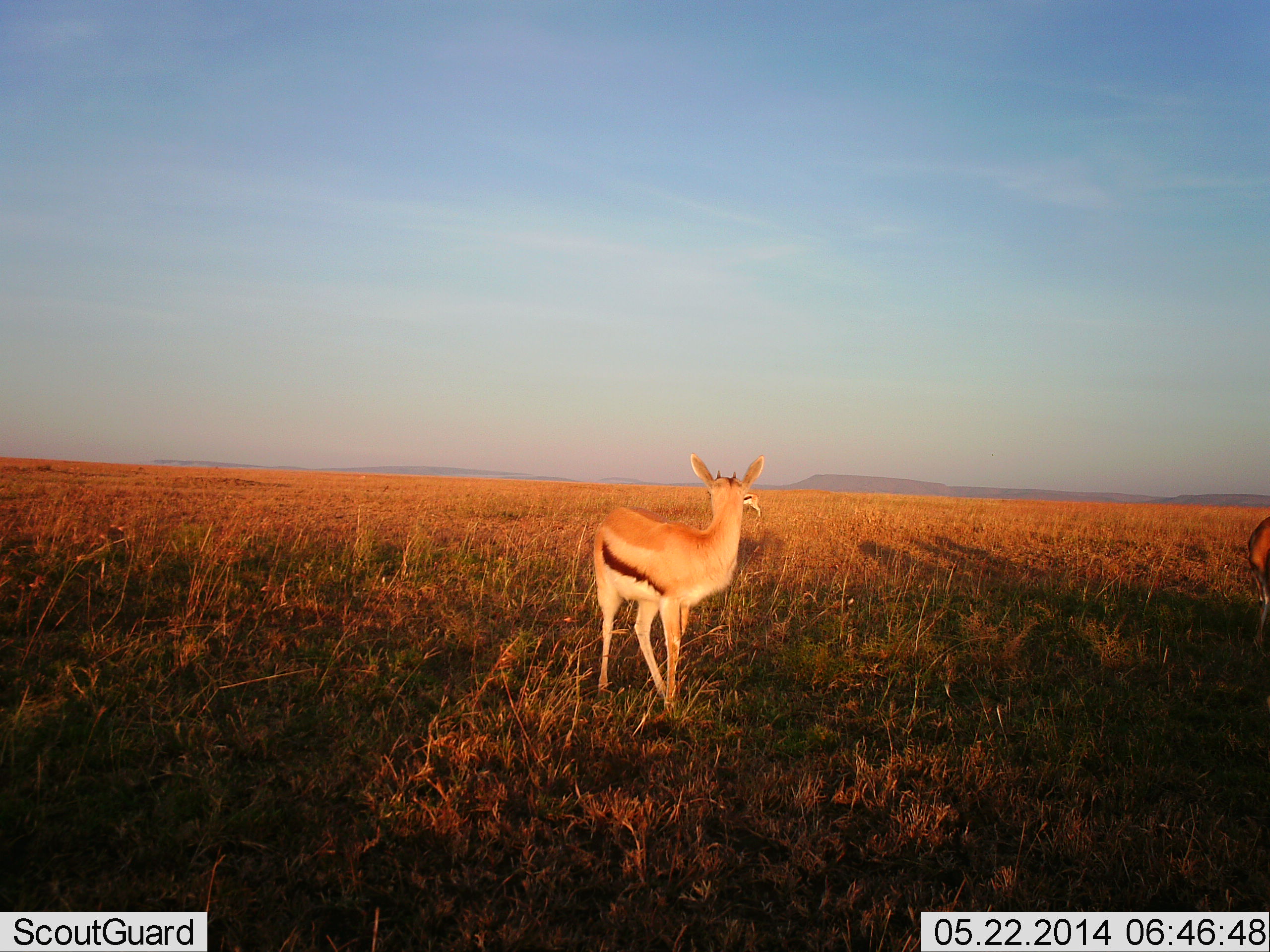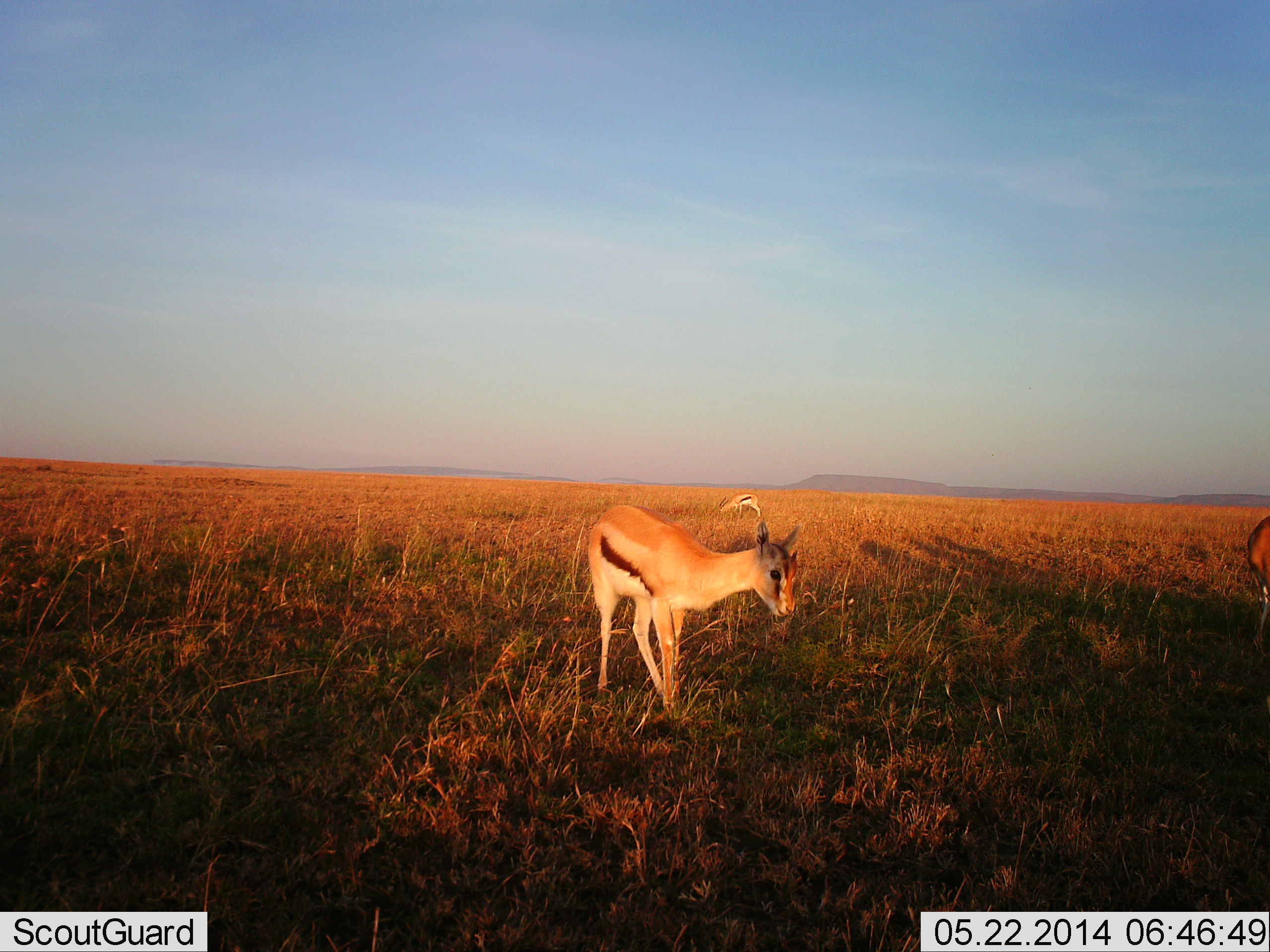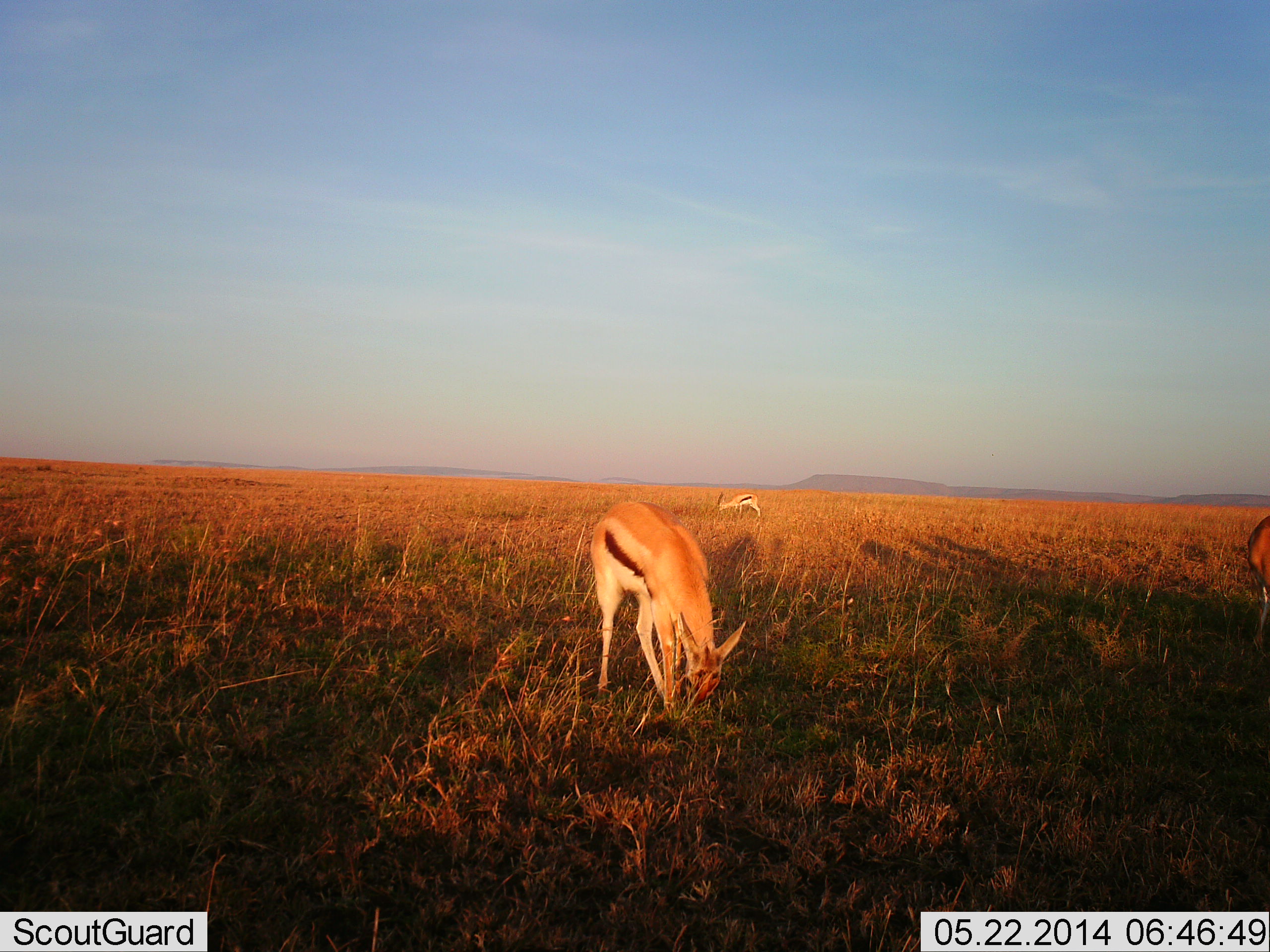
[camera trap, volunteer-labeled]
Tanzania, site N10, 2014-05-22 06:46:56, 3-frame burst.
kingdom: Animalia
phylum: Chordata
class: Mammalia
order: Artiodactyla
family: Bovidae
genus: Eudorcas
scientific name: Eudorcas thomsonii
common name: thomson's gazelle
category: gazellethomsons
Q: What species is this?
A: Gazellethomsons (thomson's gazelle) (Eudorcas thomsonii).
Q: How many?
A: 3.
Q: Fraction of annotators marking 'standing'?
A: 60%.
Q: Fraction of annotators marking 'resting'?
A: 0%.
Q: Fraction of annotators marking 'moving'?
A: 0%.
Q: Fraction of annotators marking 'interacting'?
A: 0%.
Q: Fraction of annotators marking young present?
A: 0%.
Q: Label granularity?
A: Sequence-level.